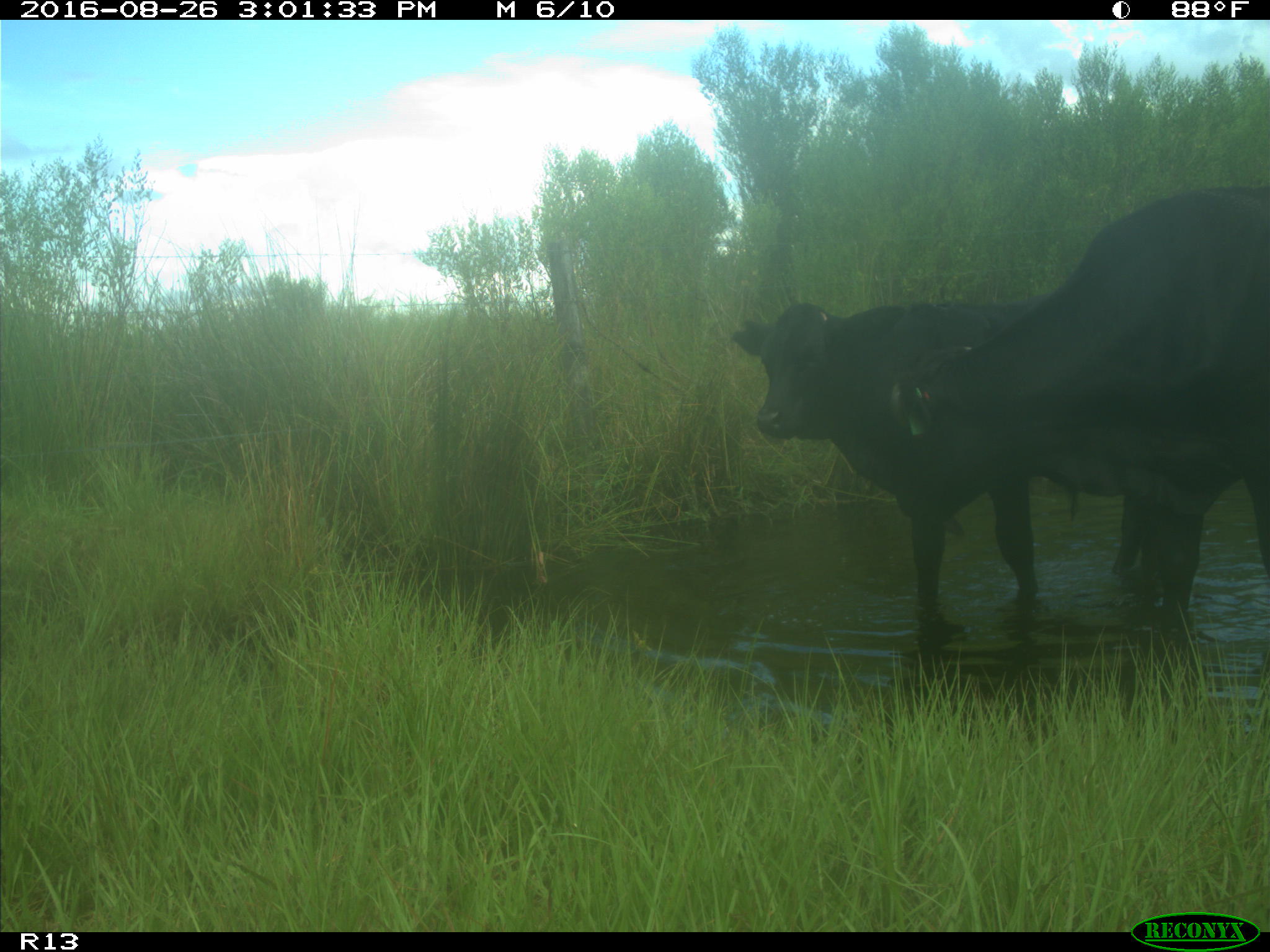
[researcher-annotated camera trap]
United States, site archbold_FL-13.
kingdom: Animalia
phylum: Chordata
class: Mammalia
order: Artiodactyla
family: Bovidae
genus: Bos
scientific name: Bos taurus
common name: domestic cow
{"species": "Bos taurus (domestic cow)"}